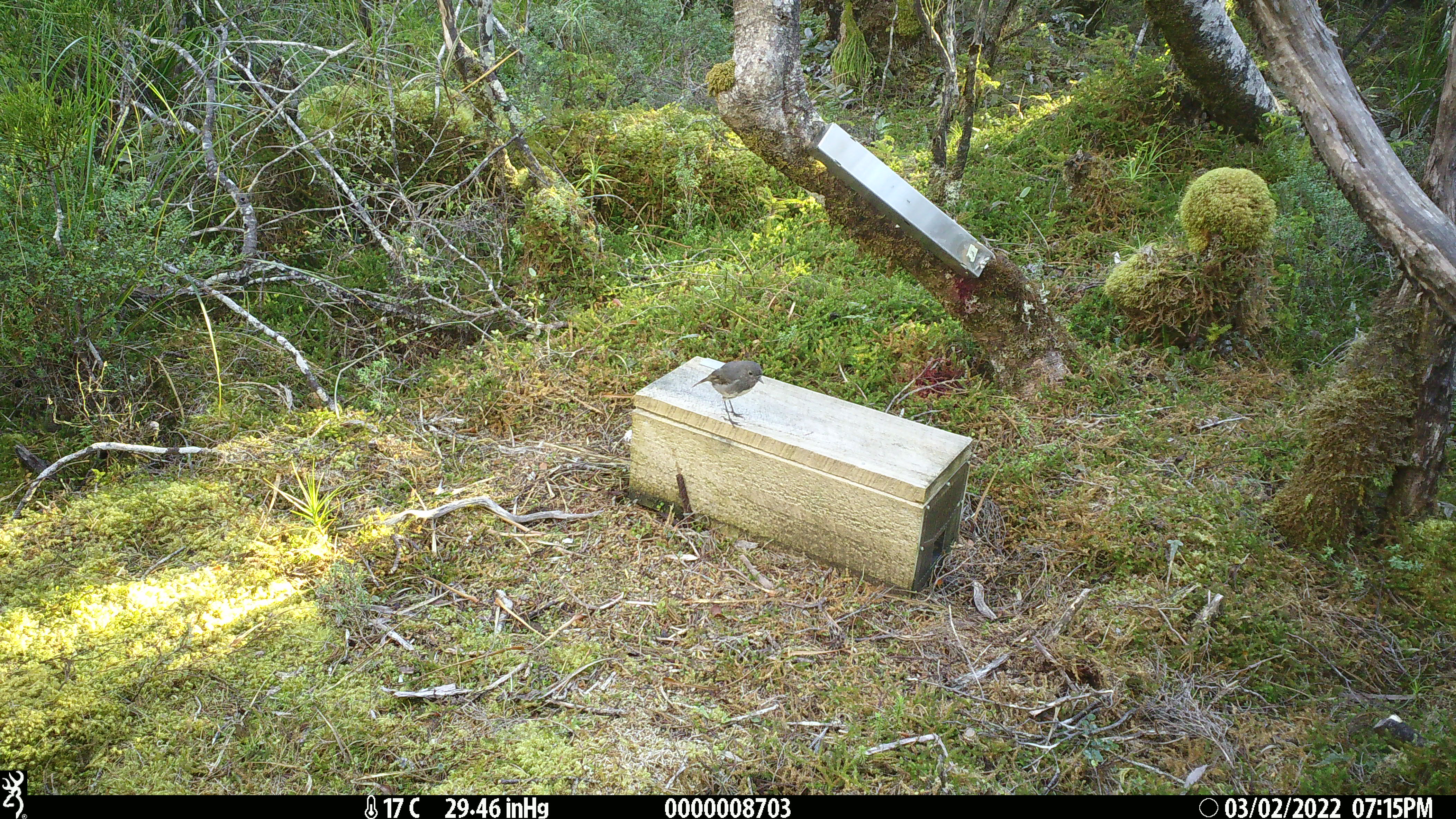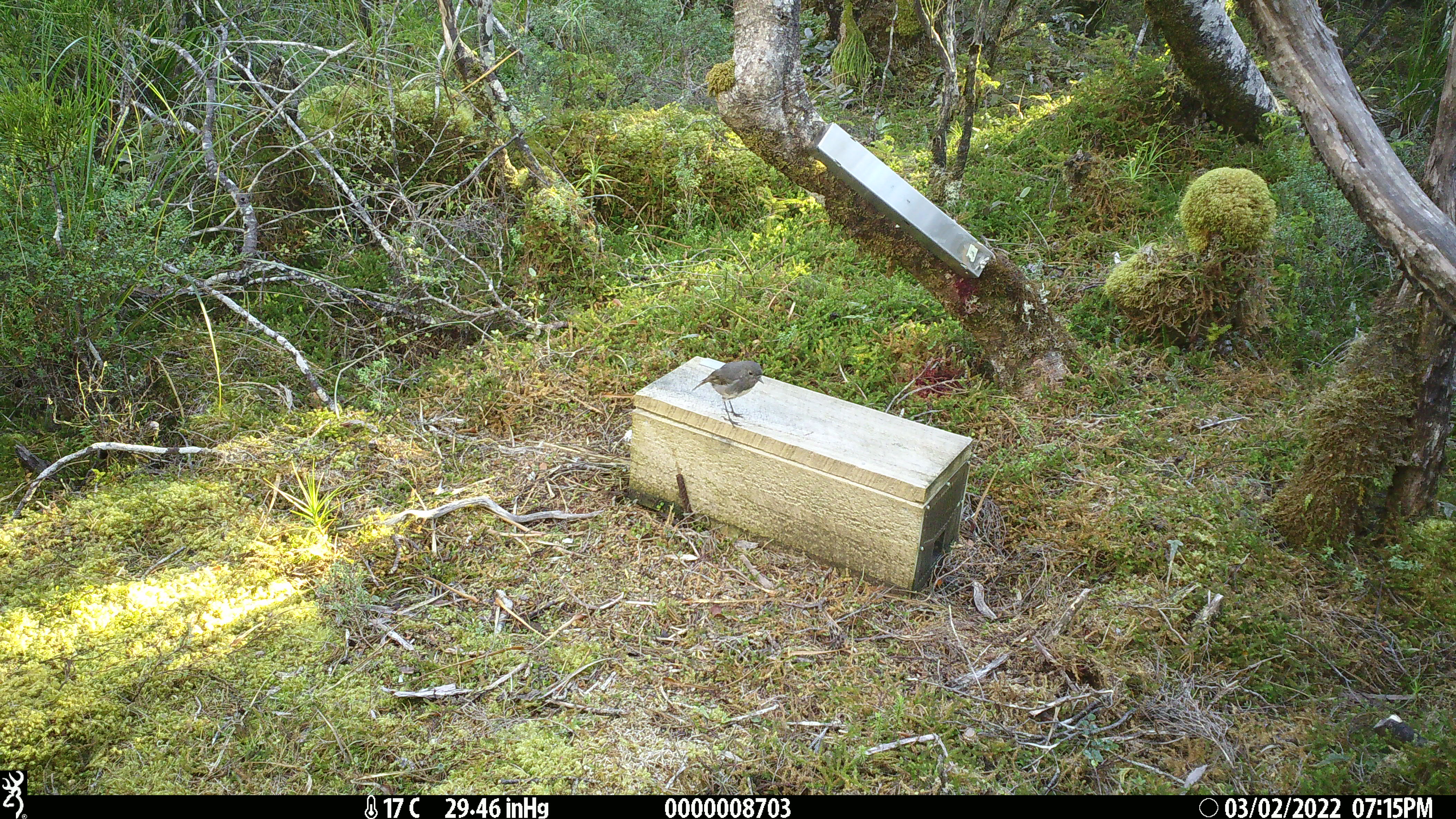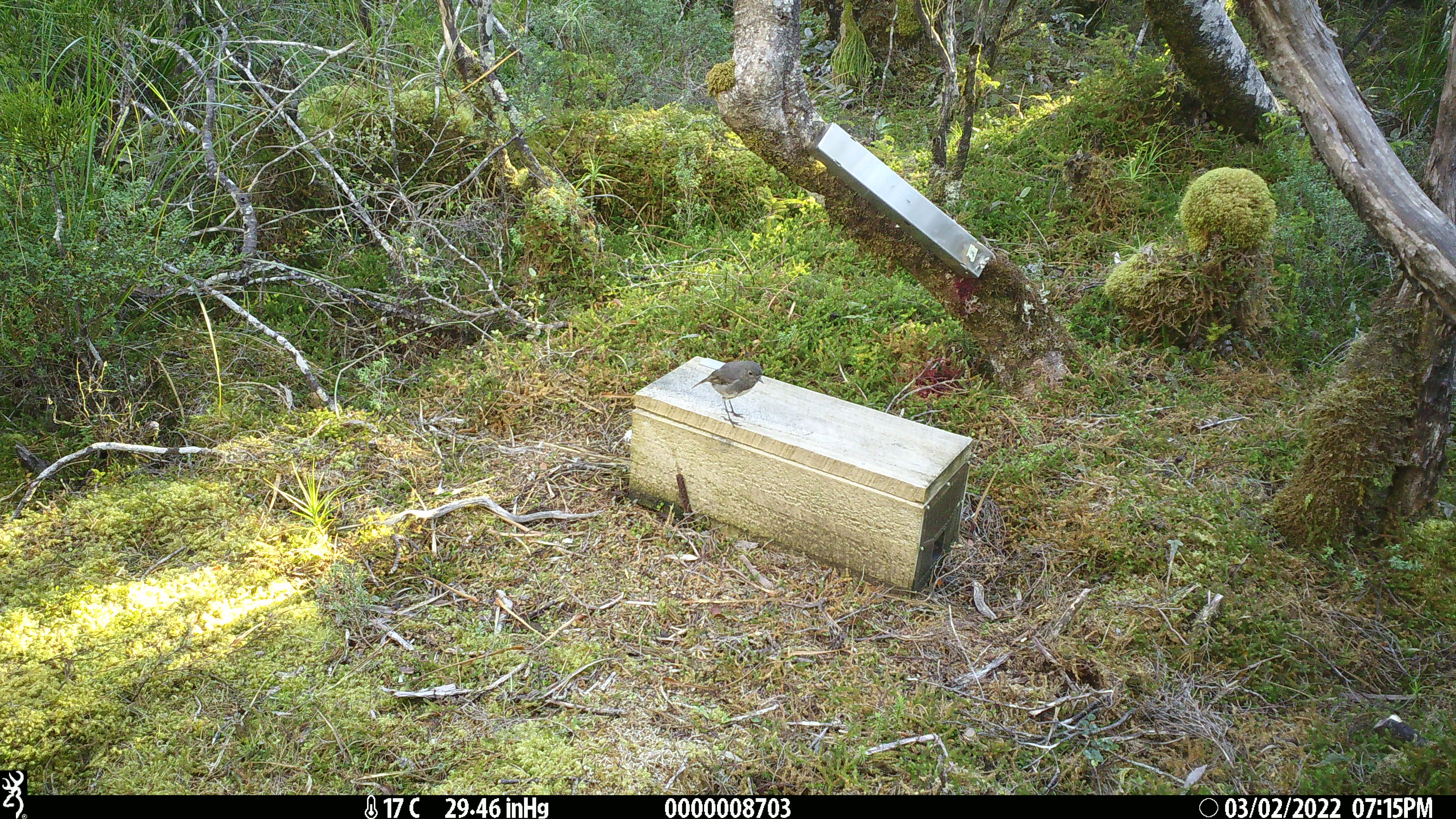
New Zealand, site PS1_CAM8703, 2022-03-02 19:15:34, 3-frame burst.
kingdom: Animalia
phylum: Chordata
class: Aves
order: Passeriformes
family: Petroicidae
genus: Petroica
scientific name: Petroica australis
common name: new zealand robin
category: robin